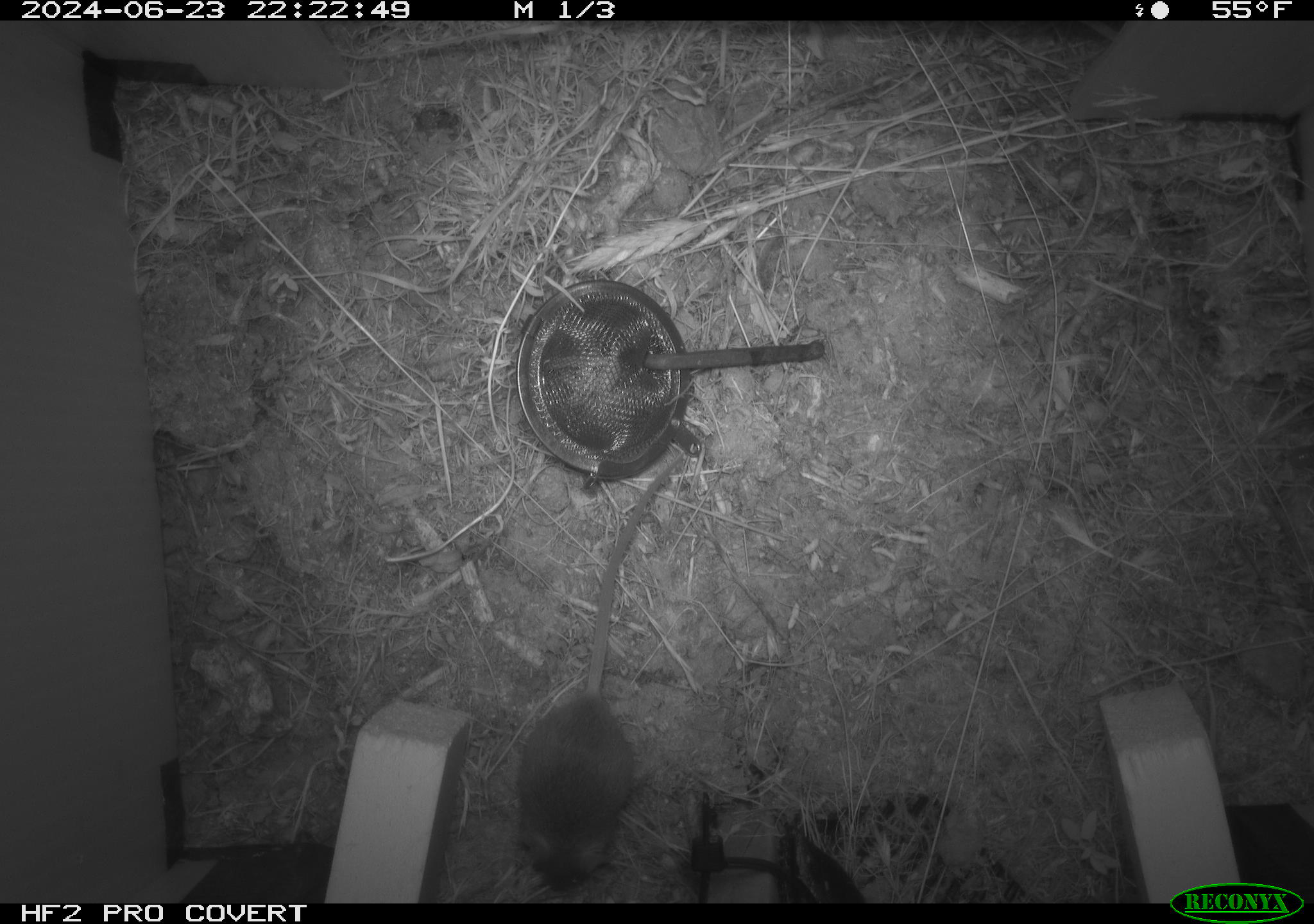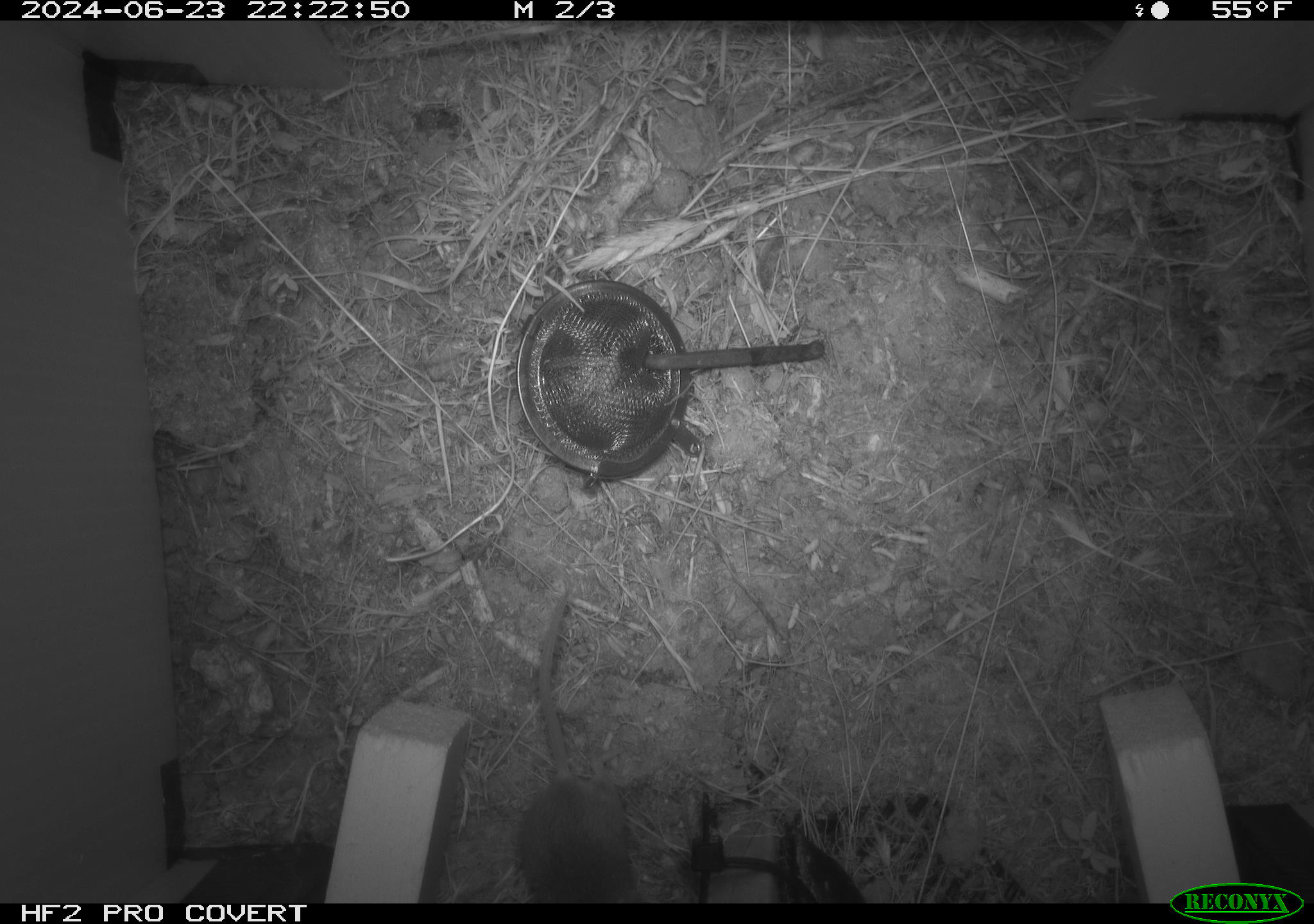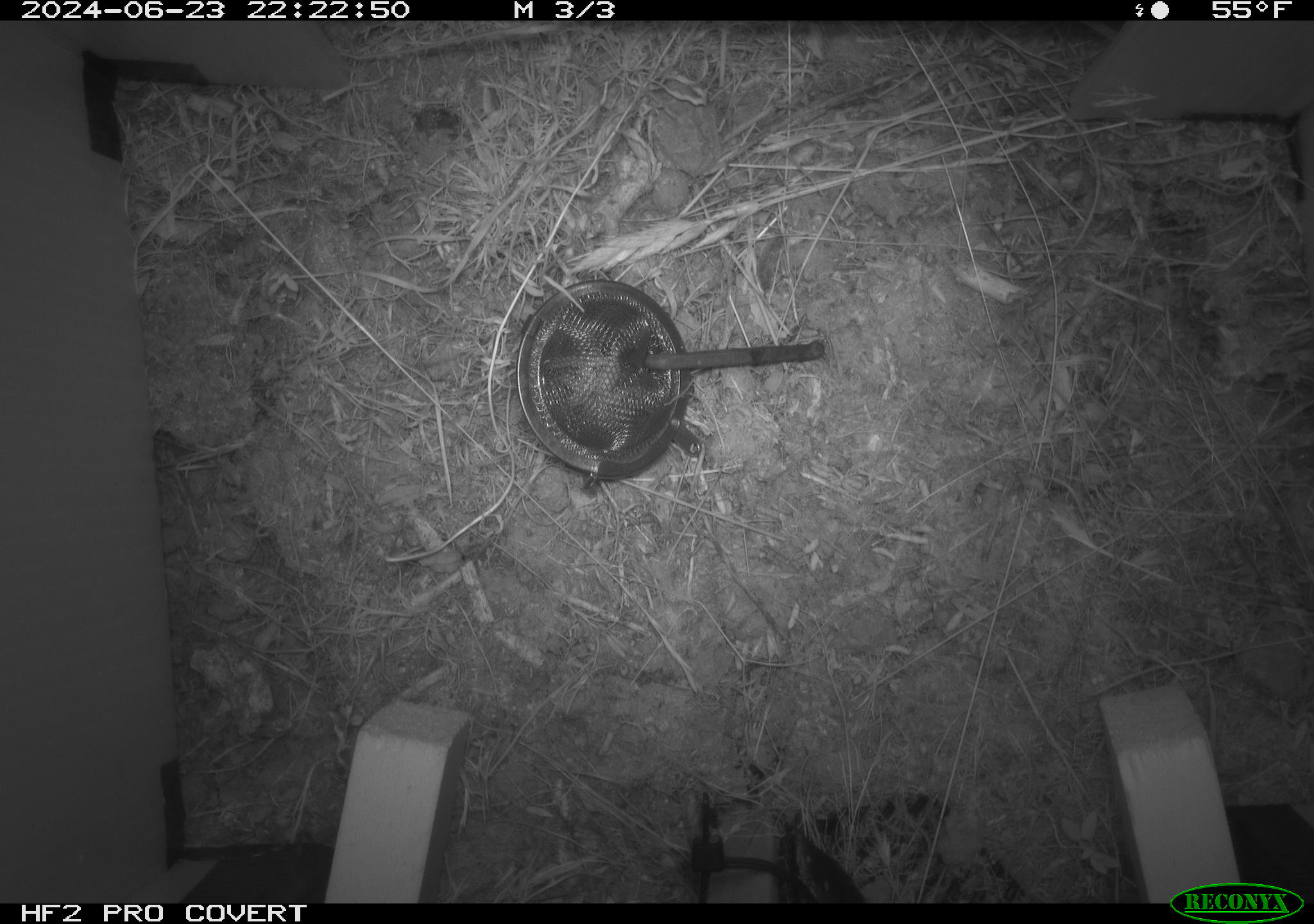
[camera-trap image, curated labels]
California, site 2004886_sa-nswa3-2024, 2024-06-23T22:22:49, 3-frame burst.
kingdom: Animalia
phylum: Chordata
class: Mammalia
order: Rodentia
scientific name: Rodentia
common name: rodent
Rodent (Rodentia).